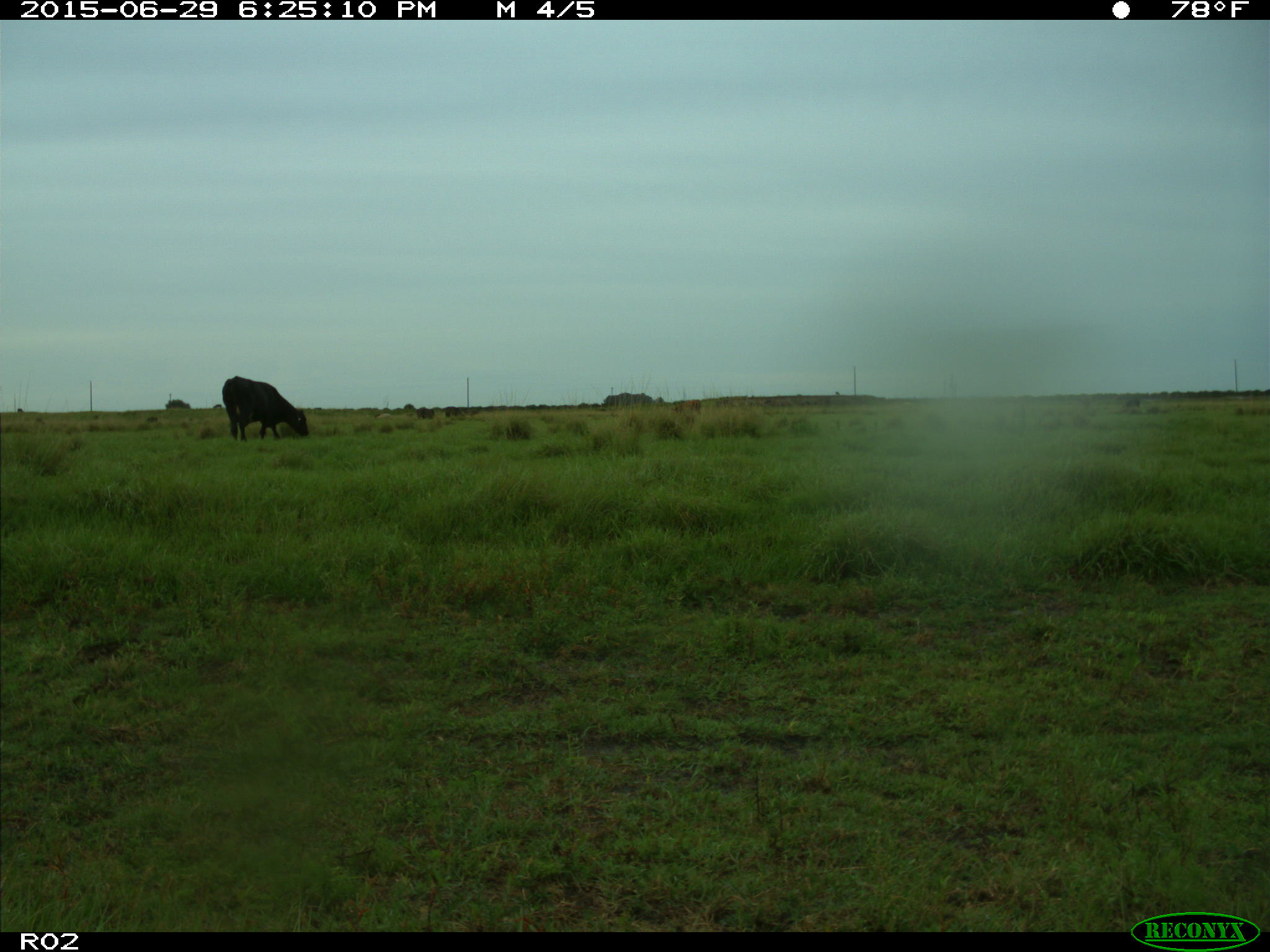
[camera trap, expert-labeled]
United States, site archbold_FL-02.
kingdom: Animalia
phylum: Chordata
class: Mammalia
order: Artiodactyla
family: Bovidae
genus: Bos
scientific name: Bos taurus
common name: domestic cow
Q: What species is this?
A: Bos taurus (domestic cow).